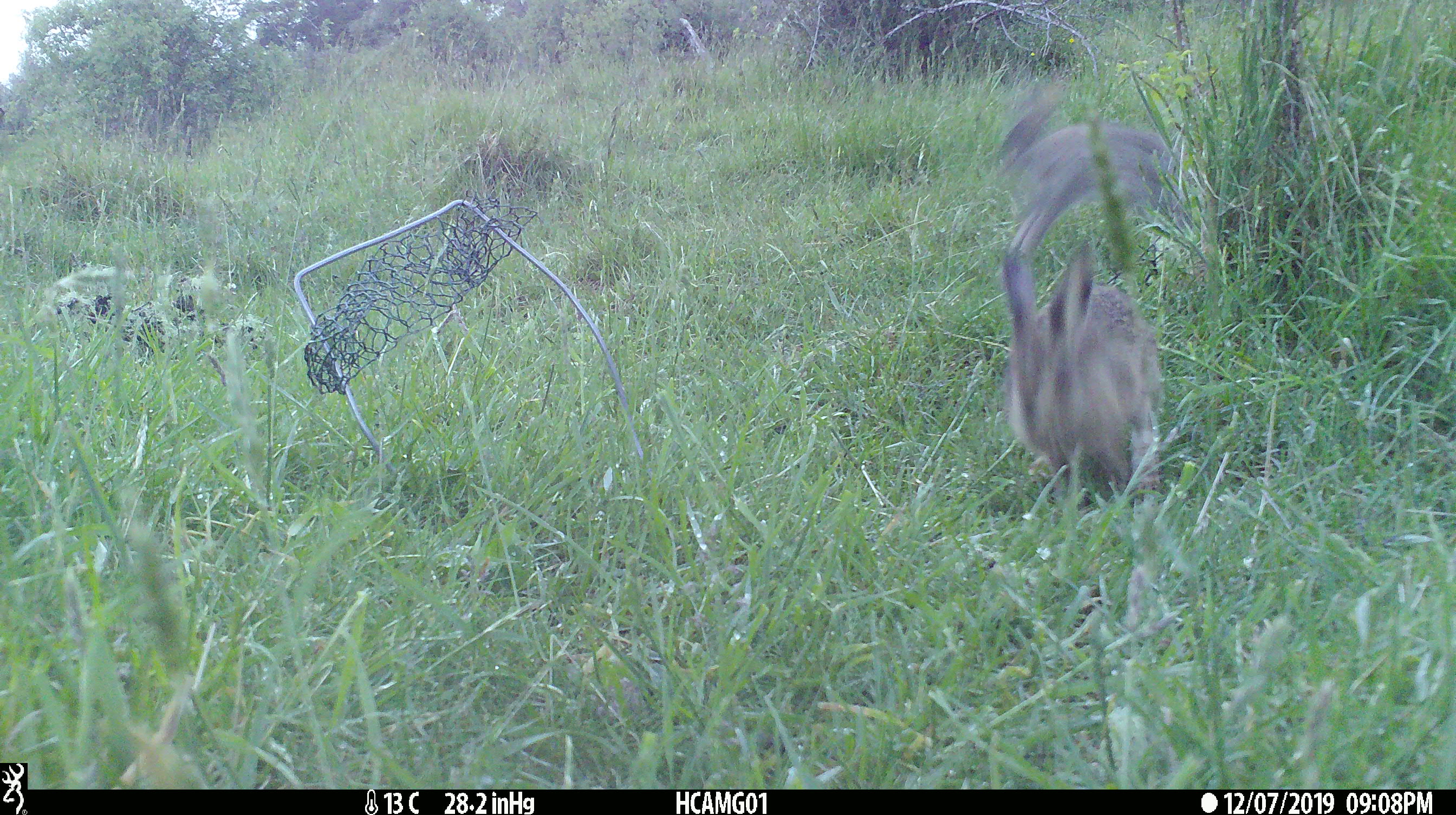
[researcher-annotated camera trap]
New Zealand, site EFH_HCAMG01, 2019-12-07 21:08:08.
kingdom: Animalia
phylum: Chordata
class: Mammalia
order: Lagomorpha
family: Leporidae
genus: Lepus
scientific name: Lepus europaeus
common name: brown hare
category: hare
Hare (brown hare) (Lepus europaeus).